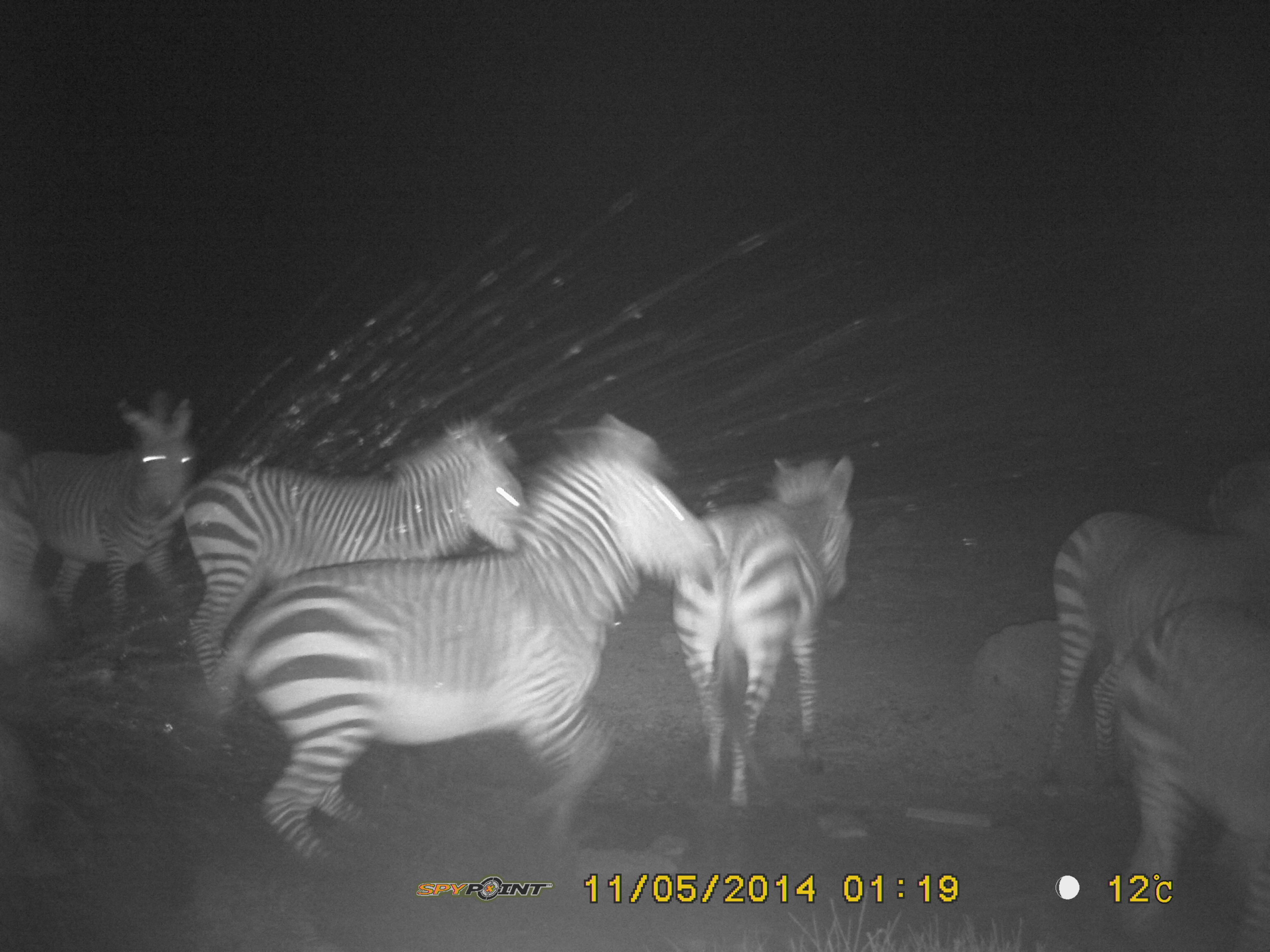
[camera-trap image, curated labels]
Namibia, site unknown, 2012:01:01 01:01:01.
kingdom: Animalia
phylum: Chordata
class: Mammalia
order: Perissodactyla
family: Equidae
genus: Equus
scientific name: Equus zebra hartmannae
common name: hartmann's mountain zebra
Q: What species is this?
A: Equus zebra hartmannae (hartmann's mountain zebra).